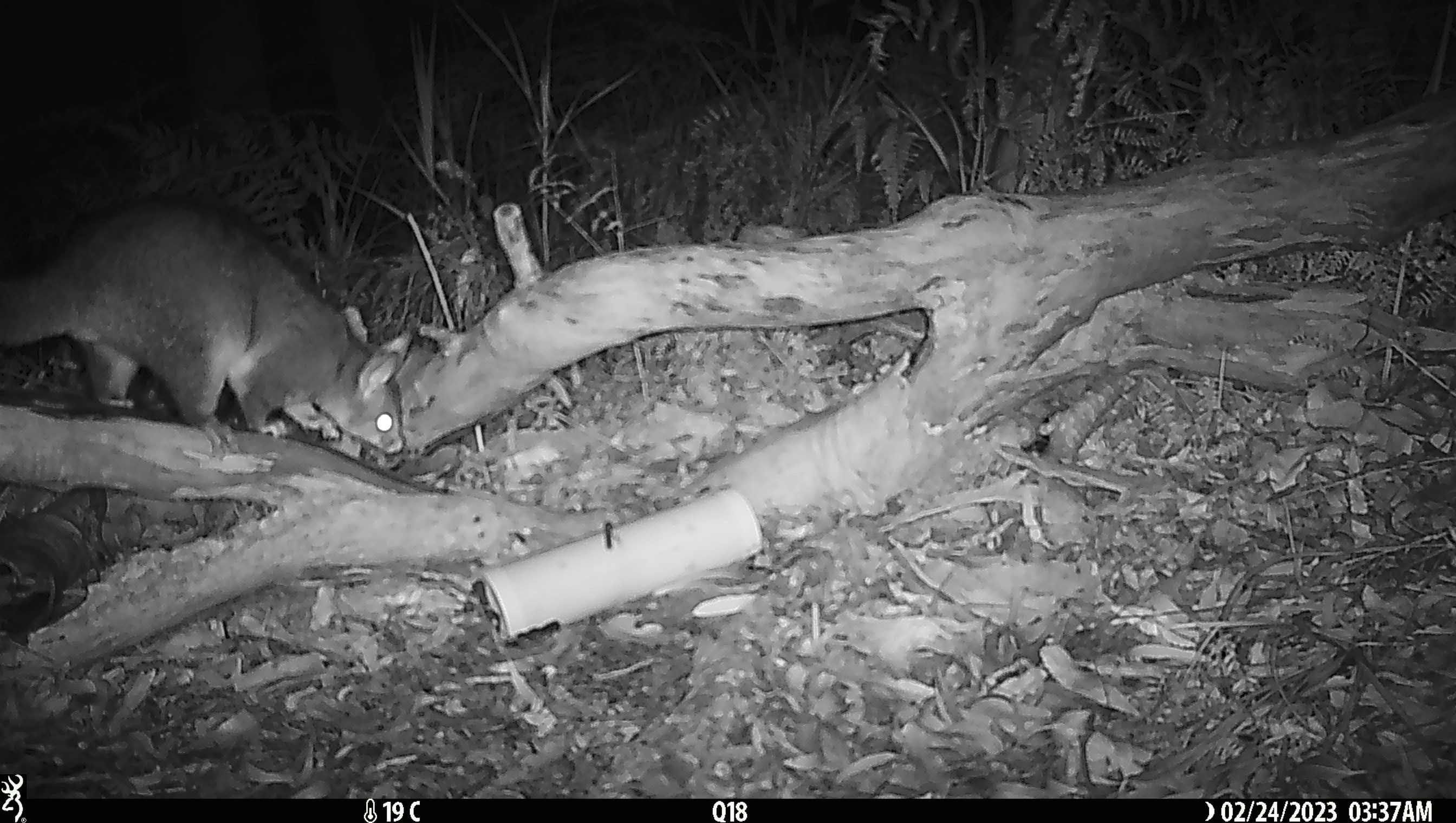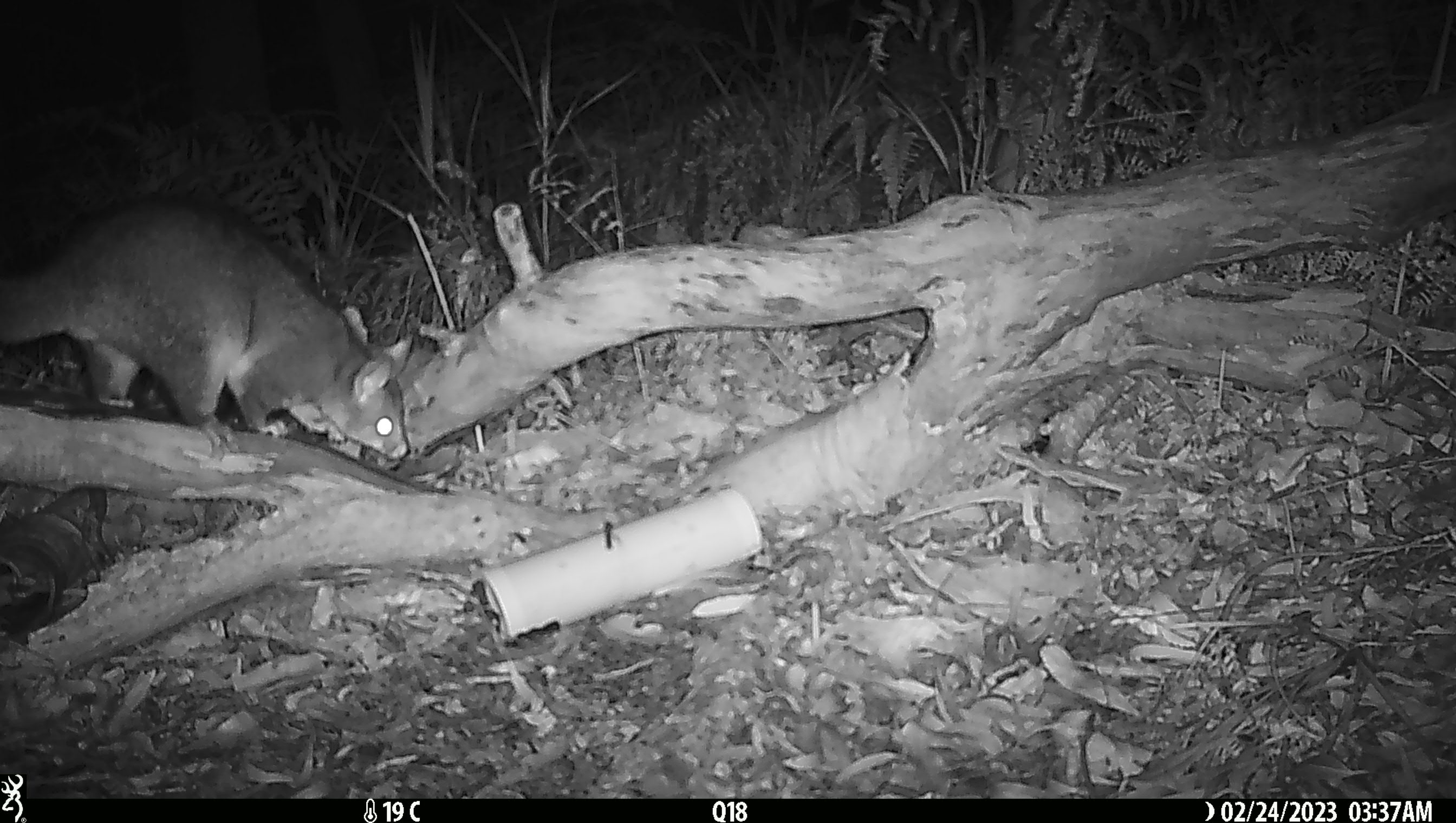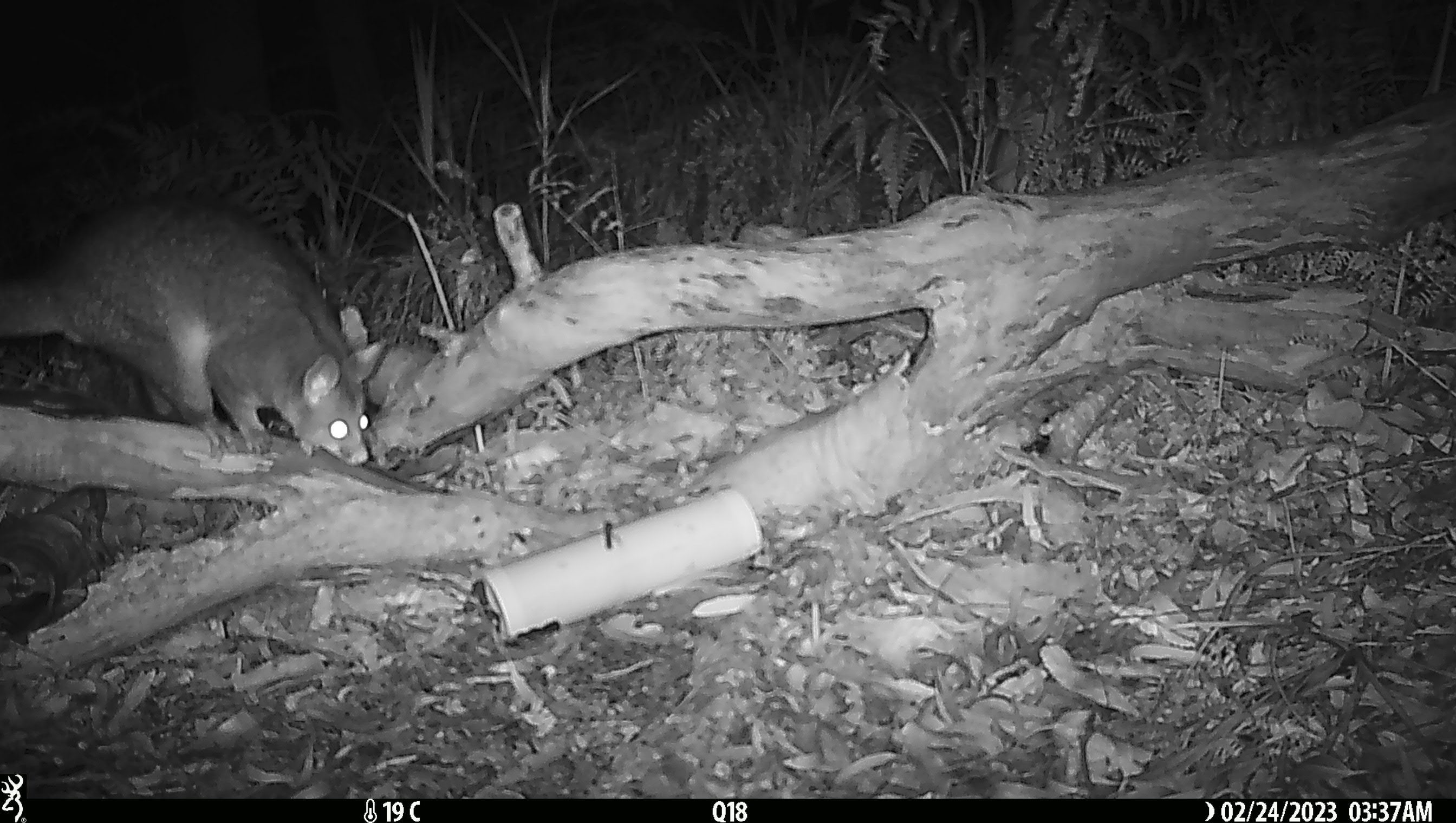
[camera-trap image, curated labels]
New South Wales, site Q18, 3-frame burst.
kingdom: Animalia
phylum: Chordata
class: Mammalia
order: Diprotodontia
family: Phalangeridae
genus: Trichosurus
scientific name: Trichosurus vulpecula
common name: common brushtail possum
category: possum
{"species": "possum (common brushtail possum) (Trichosurus vulpecula)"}